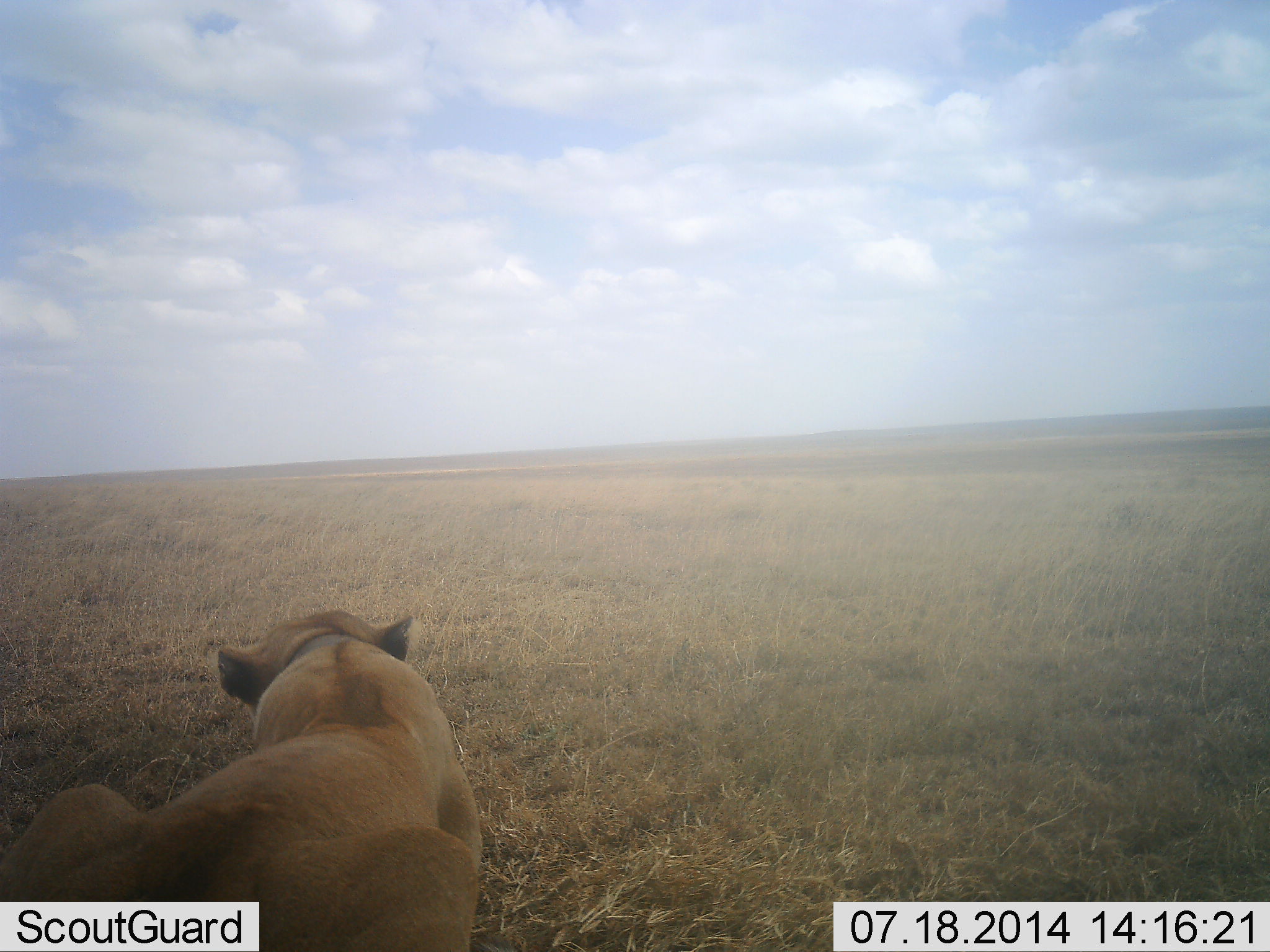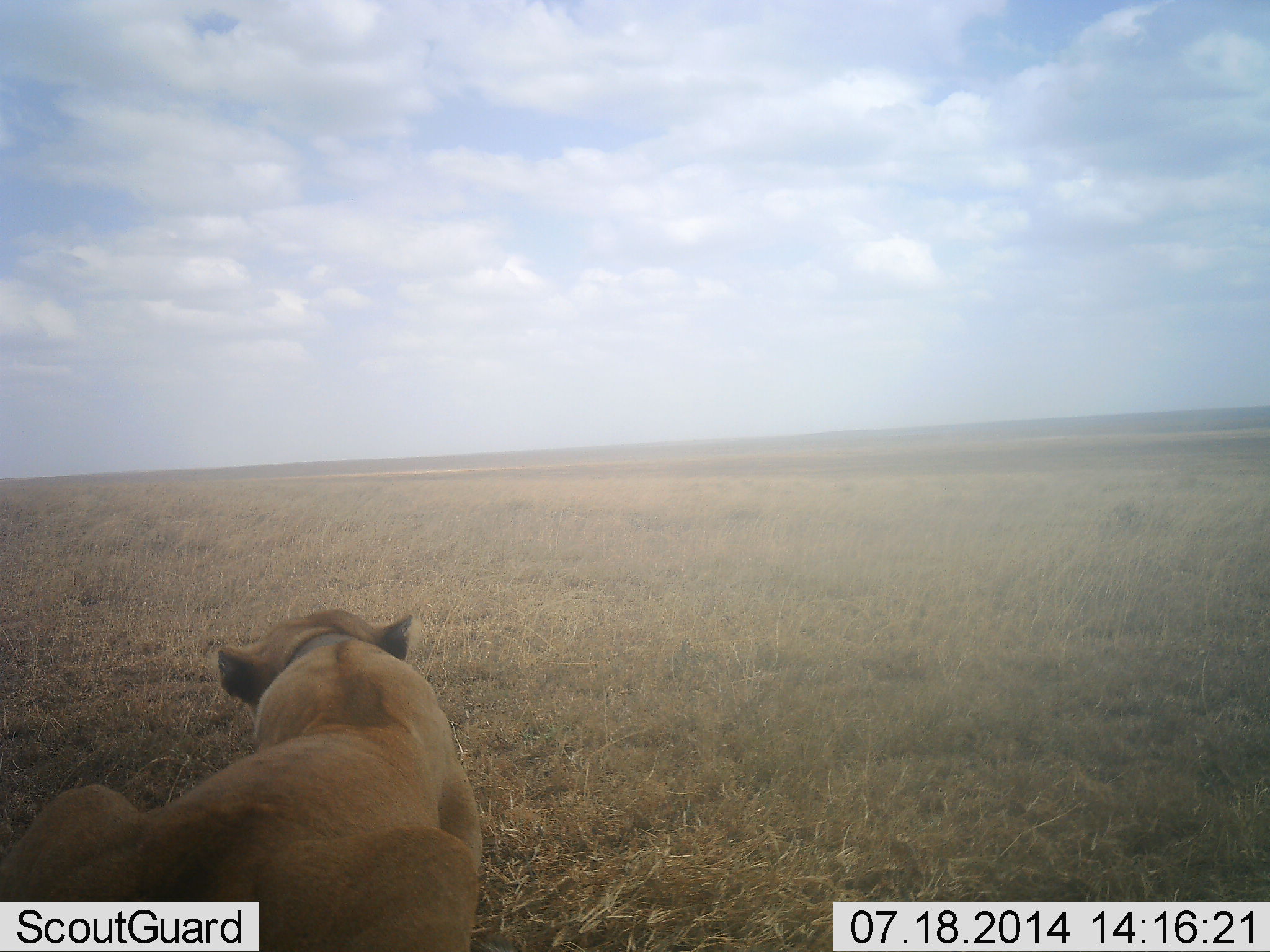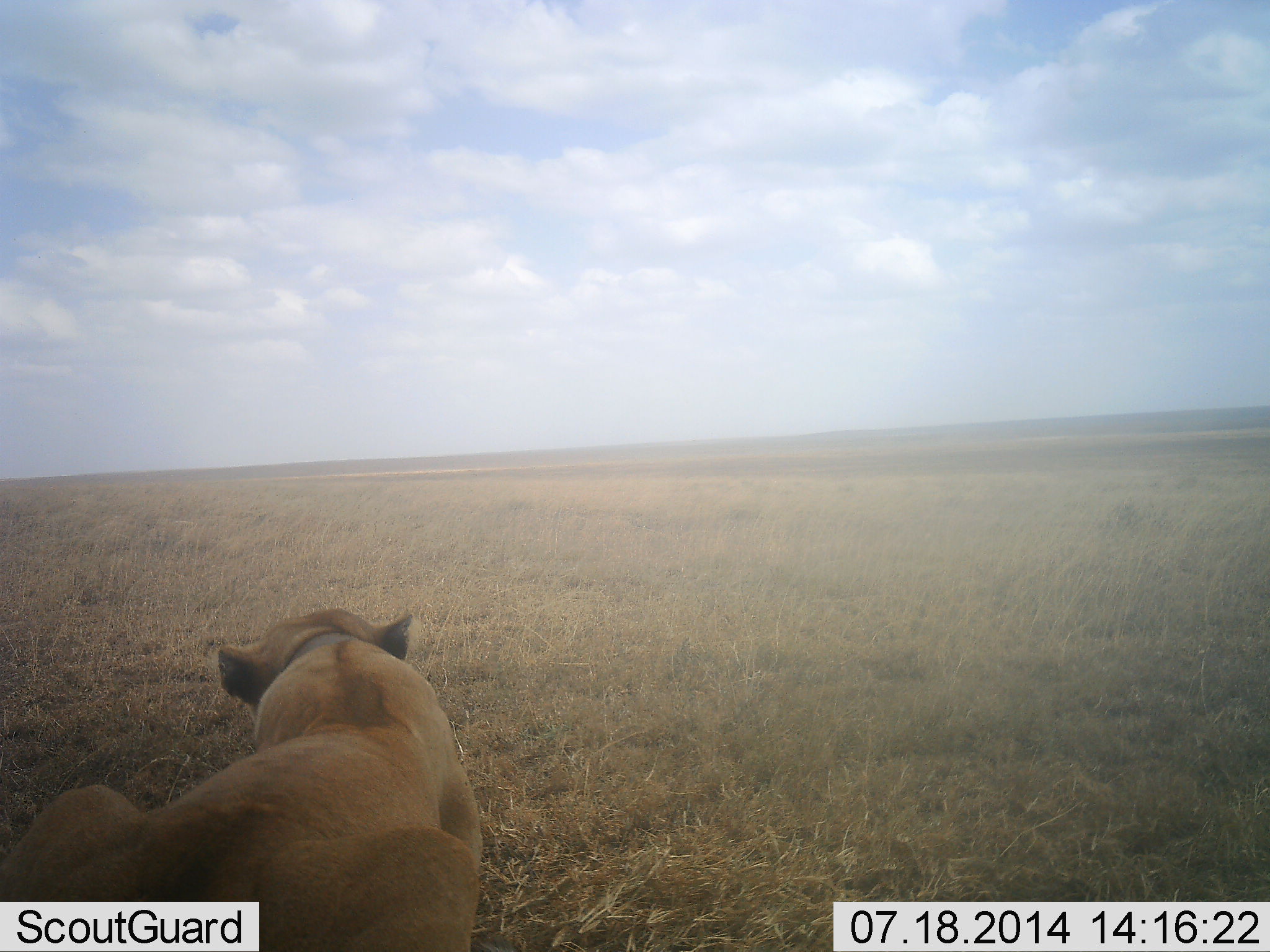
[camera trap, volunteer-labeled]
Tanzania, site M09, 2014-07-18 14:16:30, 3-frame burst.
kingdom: Animalia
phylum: Chordata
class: Mammalia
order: Carnivora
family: Felidae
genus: Panthera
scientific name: Panthera leo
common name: lion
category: lionfemale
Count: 1.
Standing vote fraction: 0%.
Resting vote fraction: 100%.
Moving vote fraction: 0%.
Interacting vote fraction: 0%.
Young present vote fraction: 0%.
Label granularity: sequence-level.